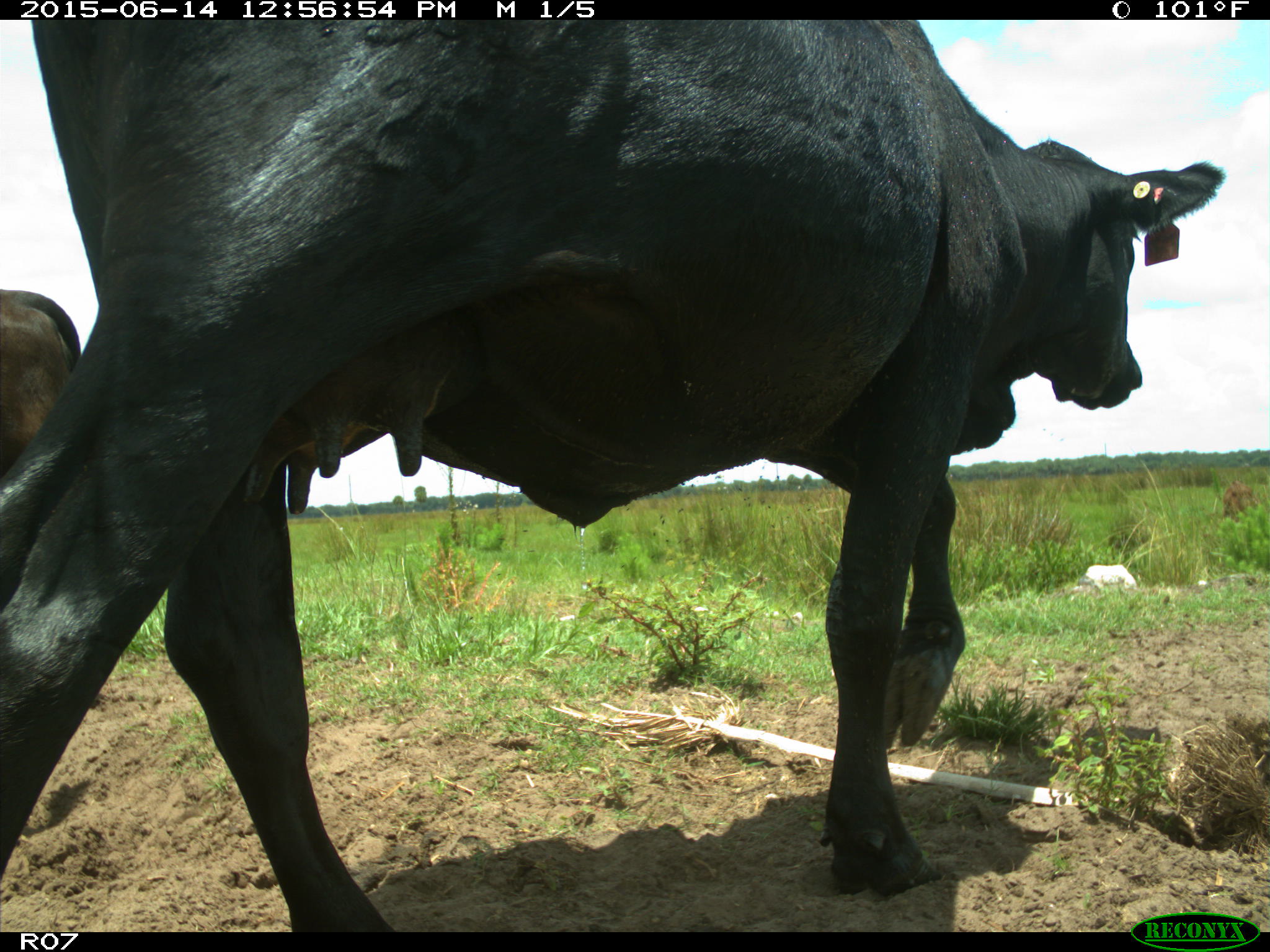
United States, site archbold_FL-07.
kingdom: Animalia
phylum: Chordata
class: Mammalia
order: Artiodactyla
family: Bovidae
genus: Bos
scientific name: Bos taurus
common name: domestic cow